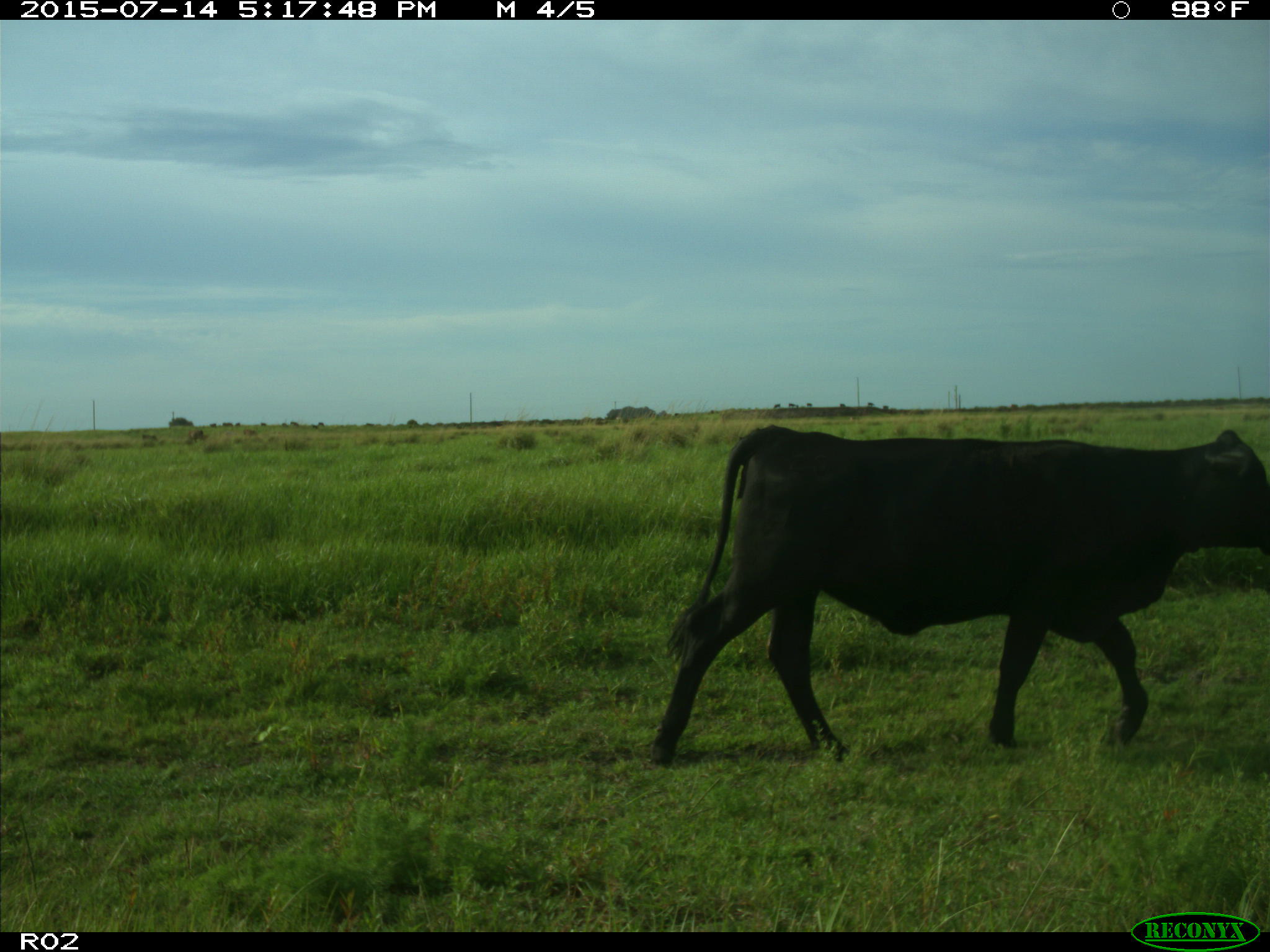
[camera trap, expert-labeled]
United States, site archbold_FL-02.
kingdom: Animalia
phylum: Chordata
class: Mammalia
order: Artiodactyla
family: Bovidae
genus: Bos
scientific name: Bos taurus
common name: domestic cow